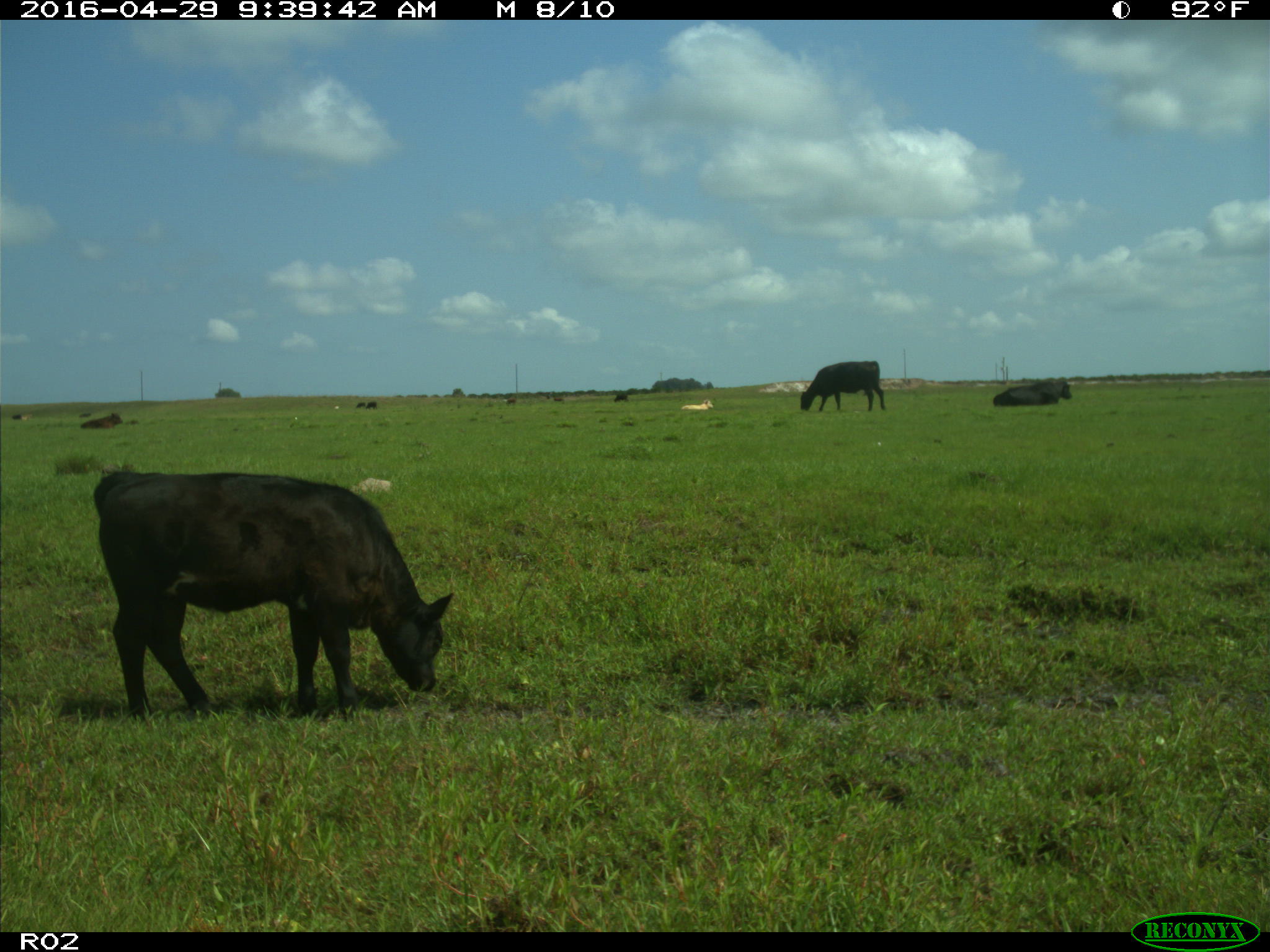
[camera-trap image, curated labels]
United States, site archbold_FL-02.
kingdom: Animalia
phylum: Chordata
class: Mammalia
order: Artiodactyla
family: Bovidae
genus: Bos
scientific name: Bos taurus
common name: domestic cow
Bos taurus (domestic cow).